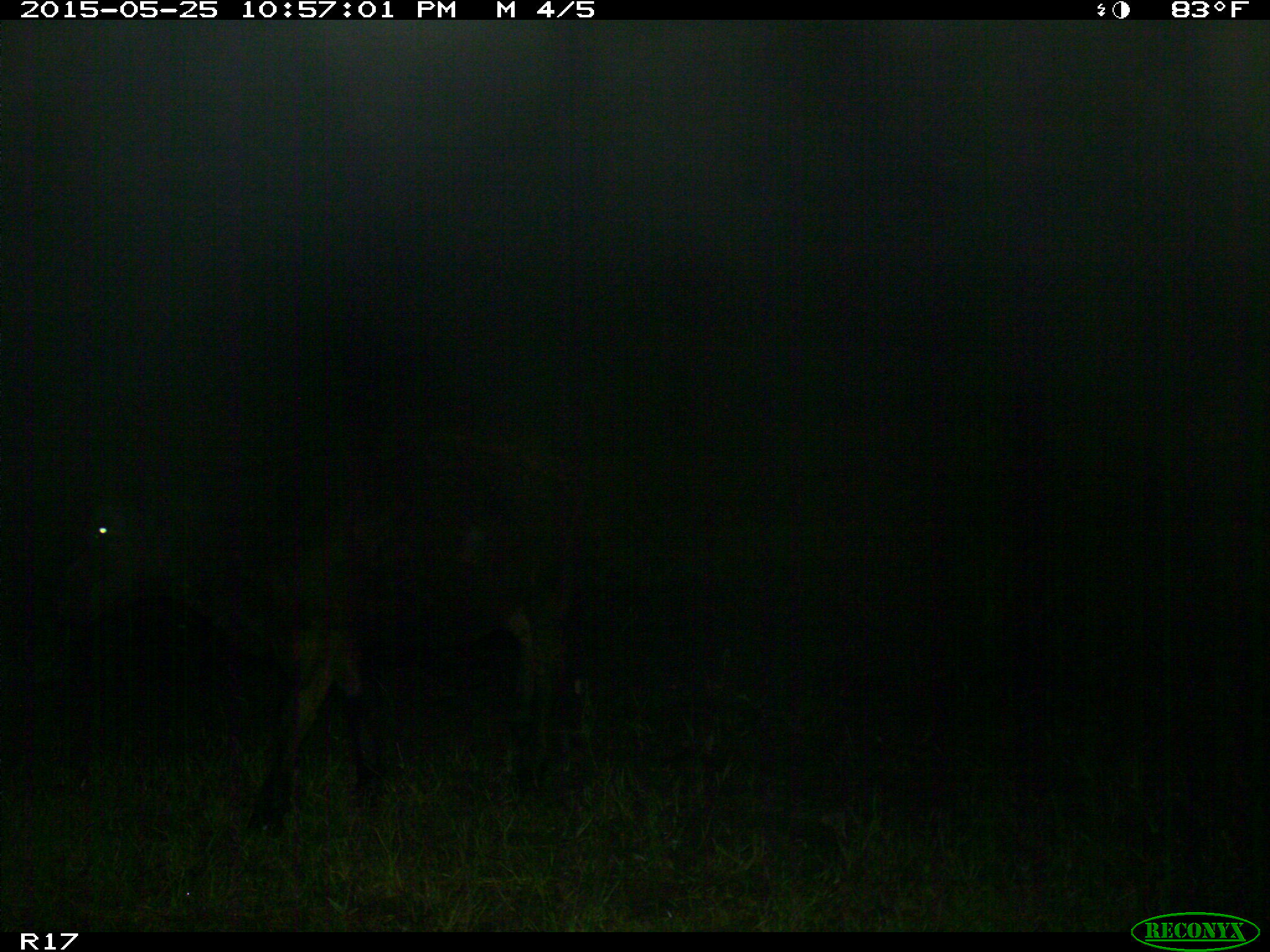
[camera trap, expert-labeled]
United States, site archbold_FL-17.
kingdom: Animalia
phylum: Chordata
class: Mammalia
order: Artiodactyla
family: Bovidae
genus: Bos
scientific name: Bos taurus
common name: domestic cow